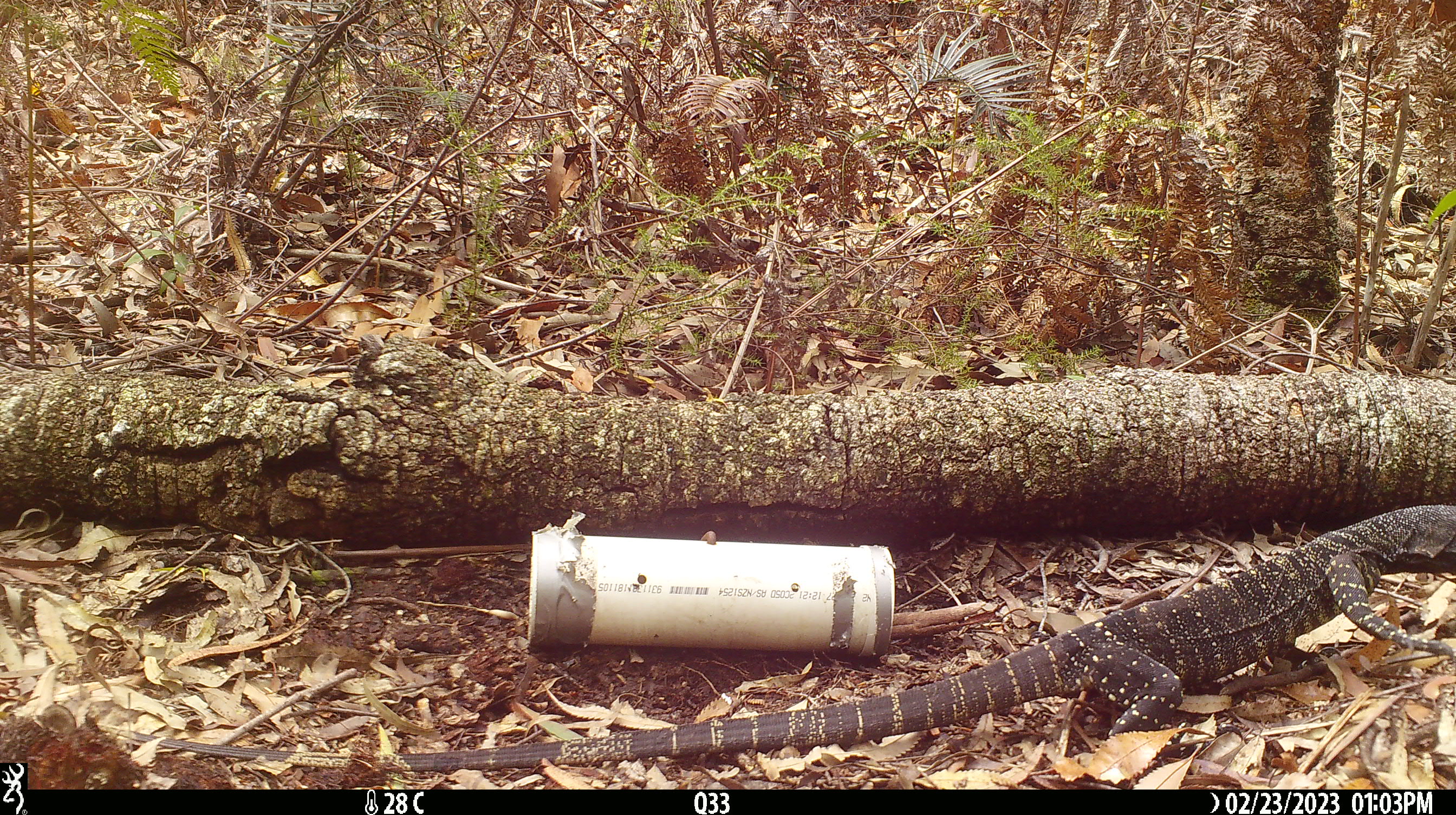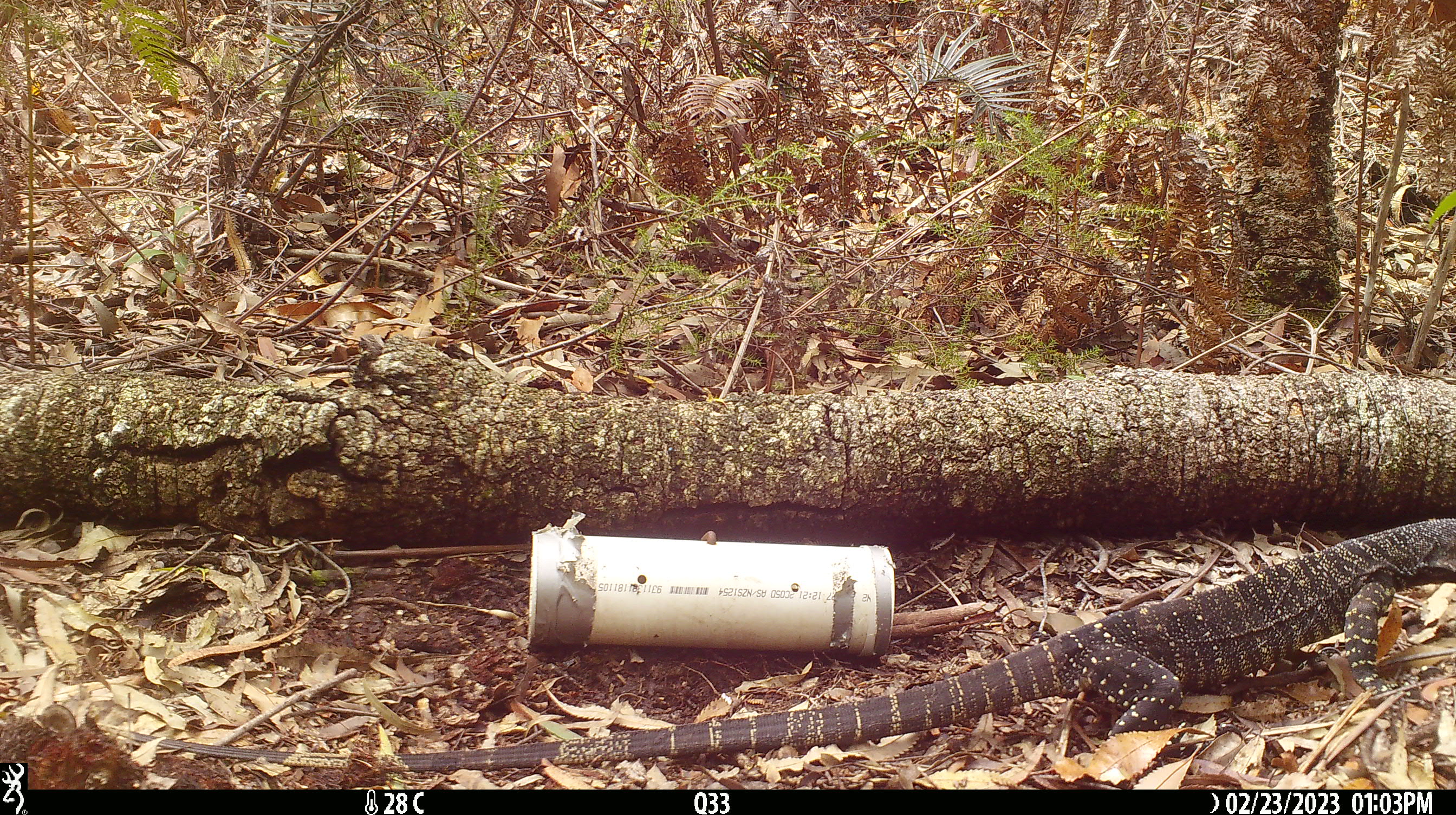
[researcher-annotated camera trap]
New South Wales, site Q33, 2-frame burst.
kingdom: Animalia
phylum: Chordata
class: Reptilia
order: Squamata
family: Varanidae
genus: Varanus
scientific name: Varanus varius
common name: lace monitor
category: goanna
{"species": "goanna (lace monitor) (Varanus varius)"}